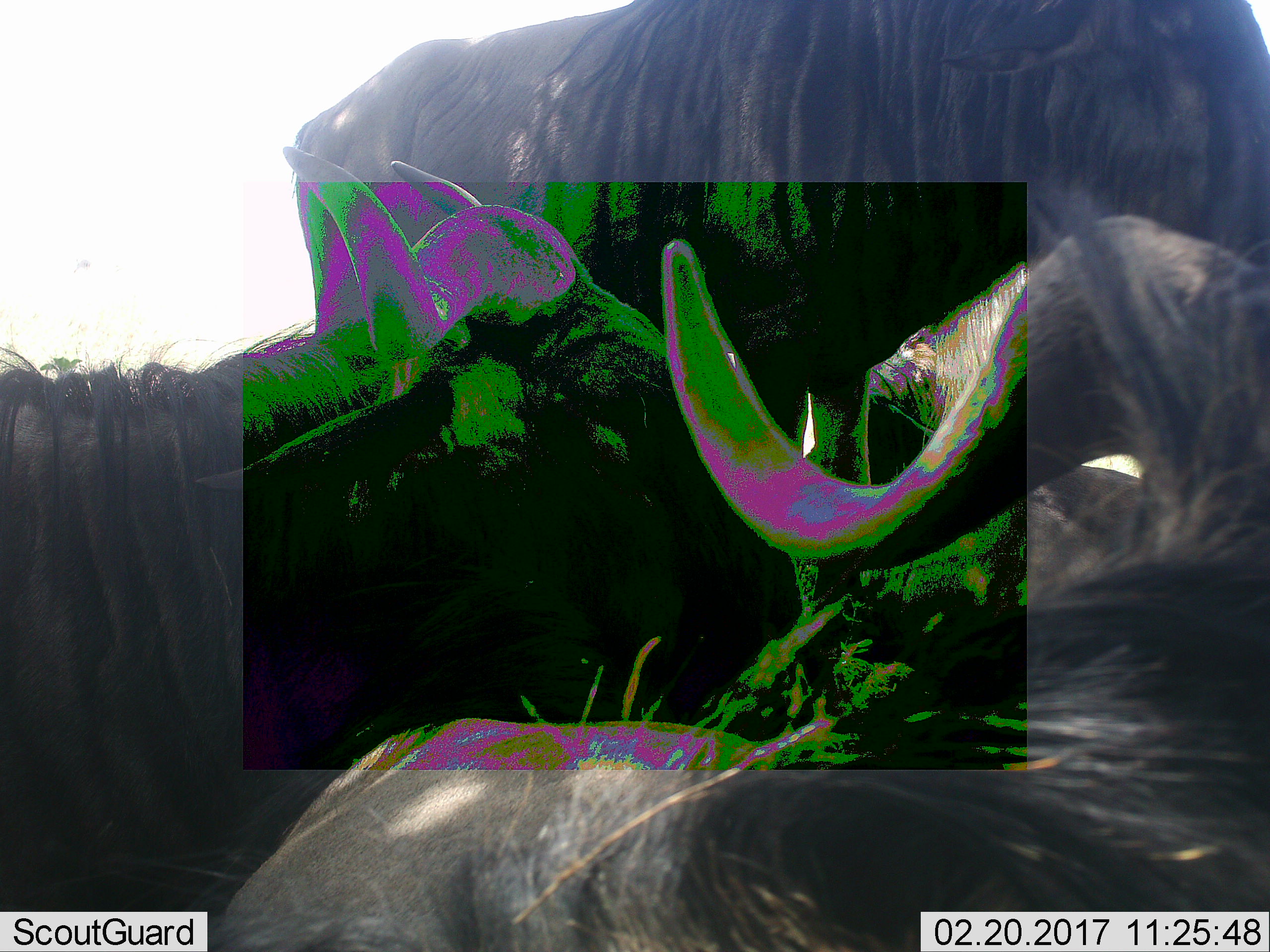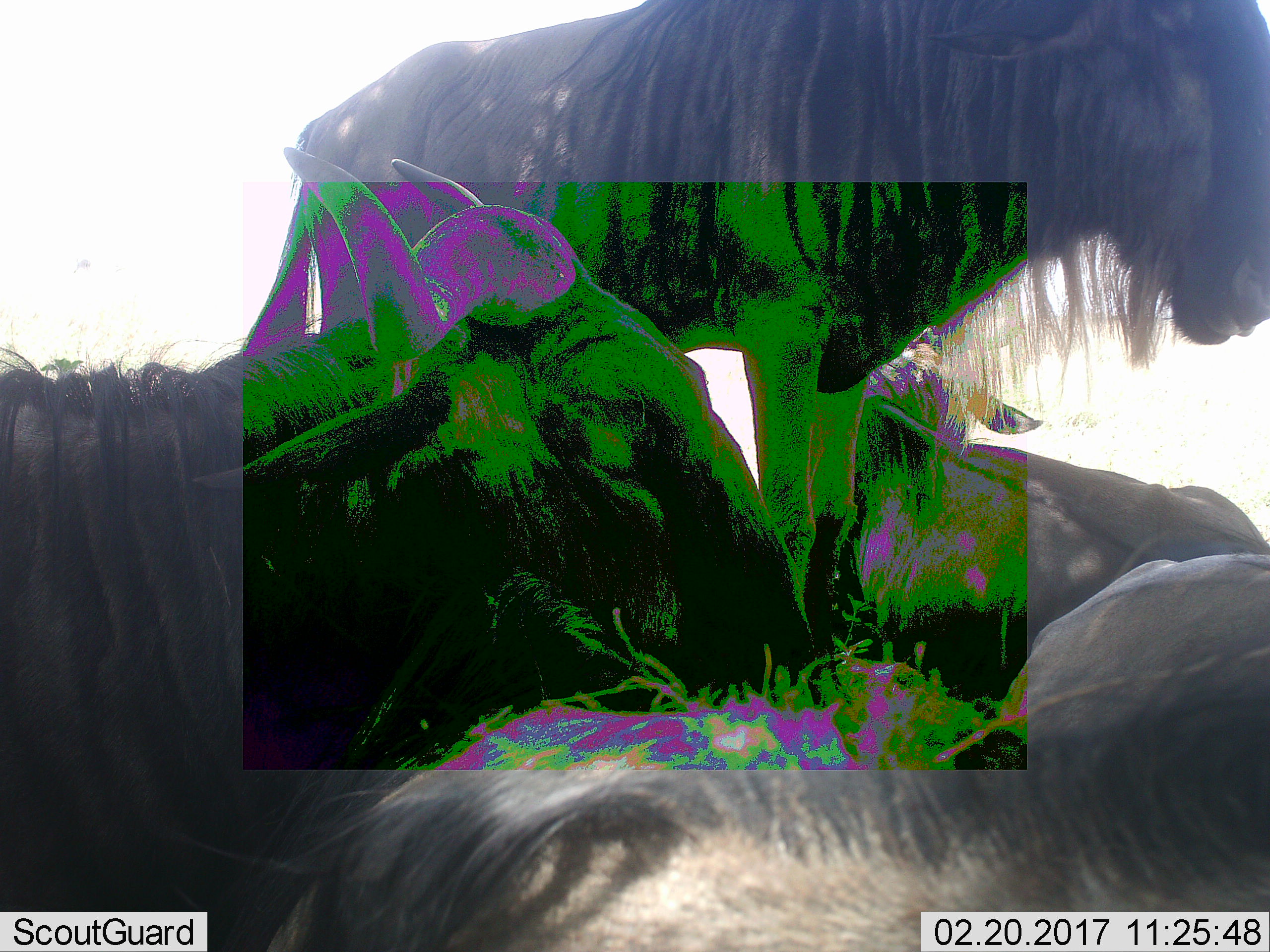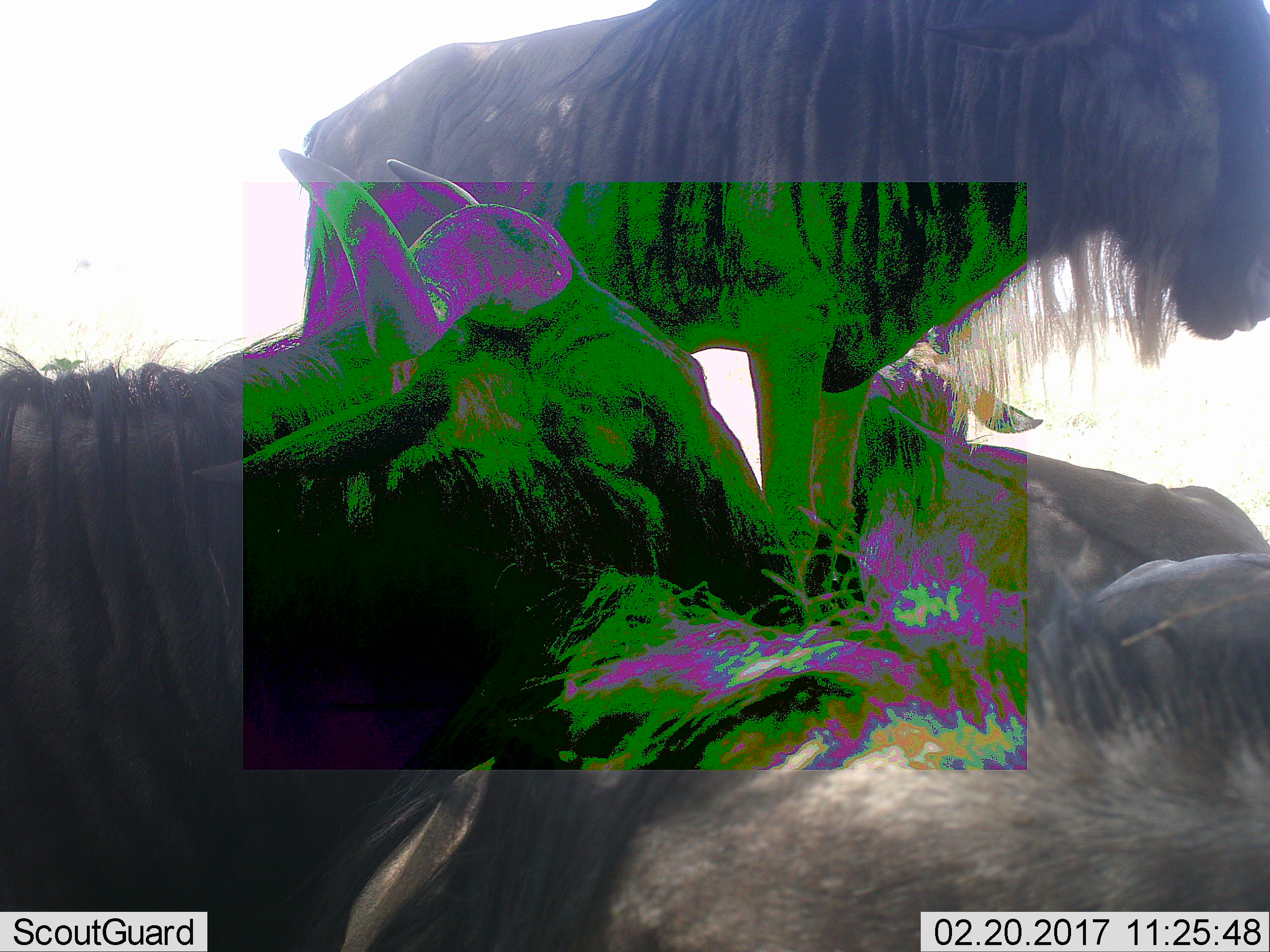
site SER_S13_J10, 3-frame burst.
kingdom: Animalia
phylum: Chordata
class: Mammalia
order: Artiodactyla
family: Bovidae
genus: Connochaetes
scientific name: Connochaetes taurinus taurinus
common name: blue wildebeest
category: wildebeestblue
Wildebeestblue (blue wildebeest) (Connochaetes taurinus taurinus), count 4. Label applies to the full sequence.